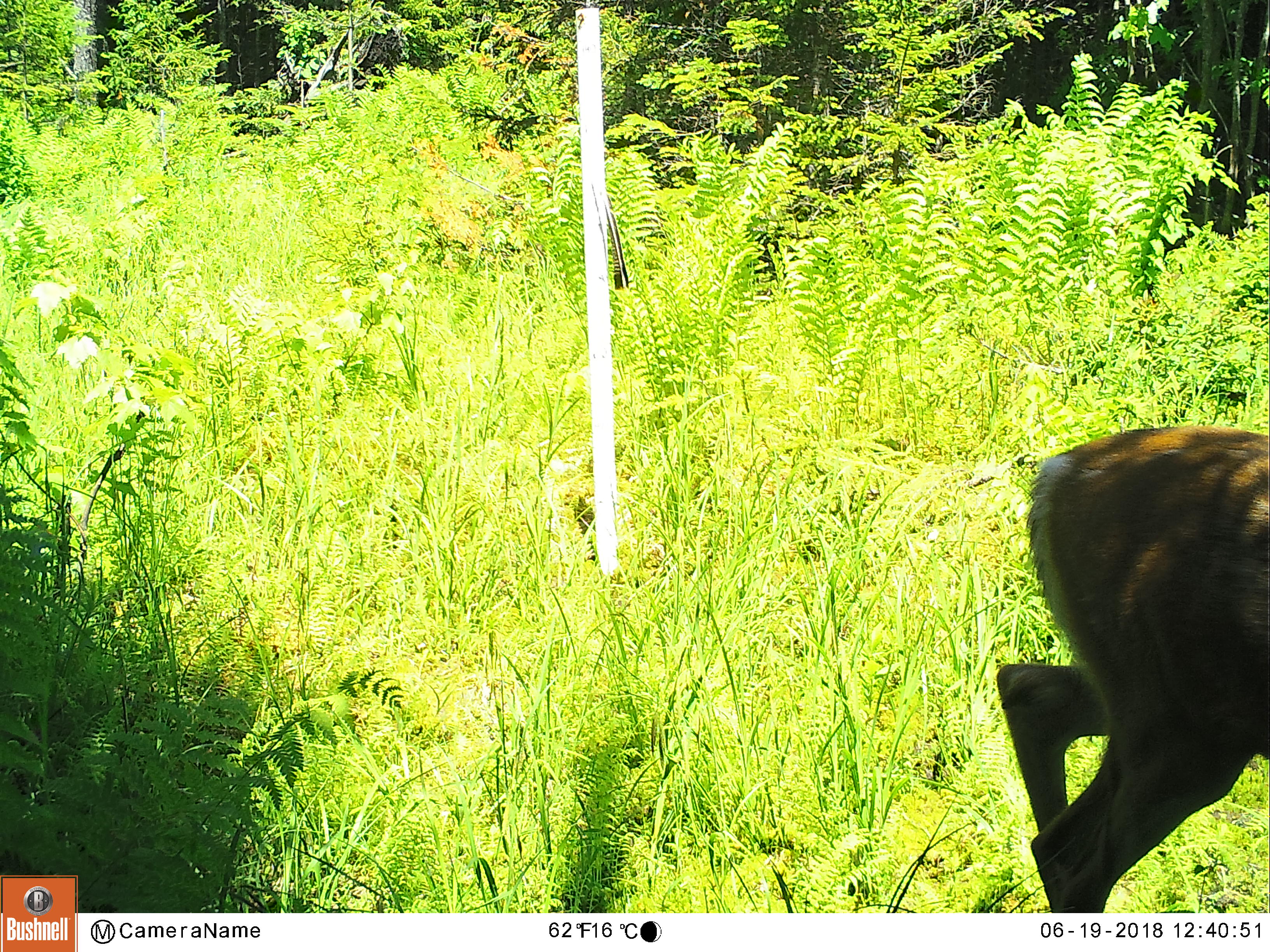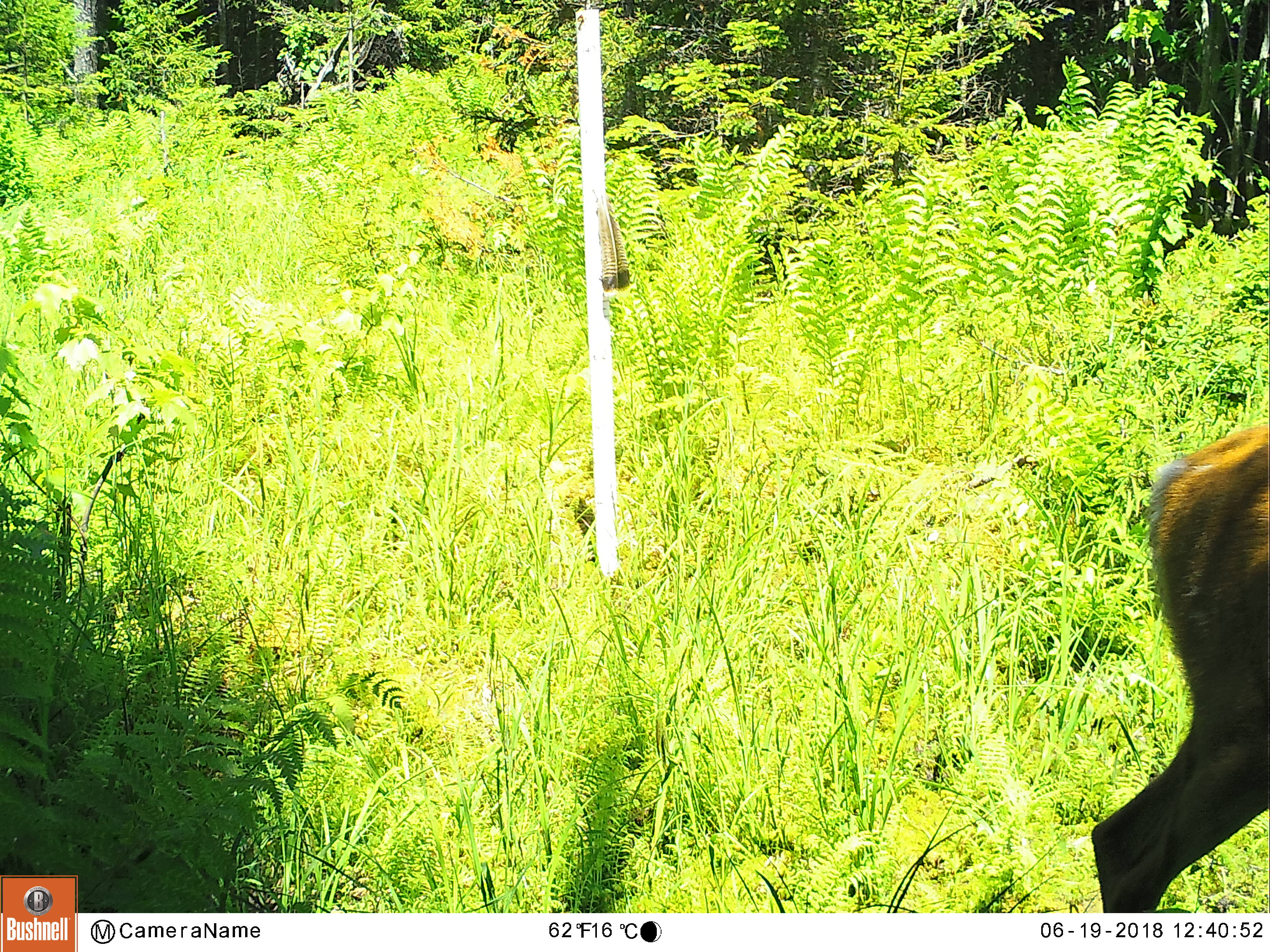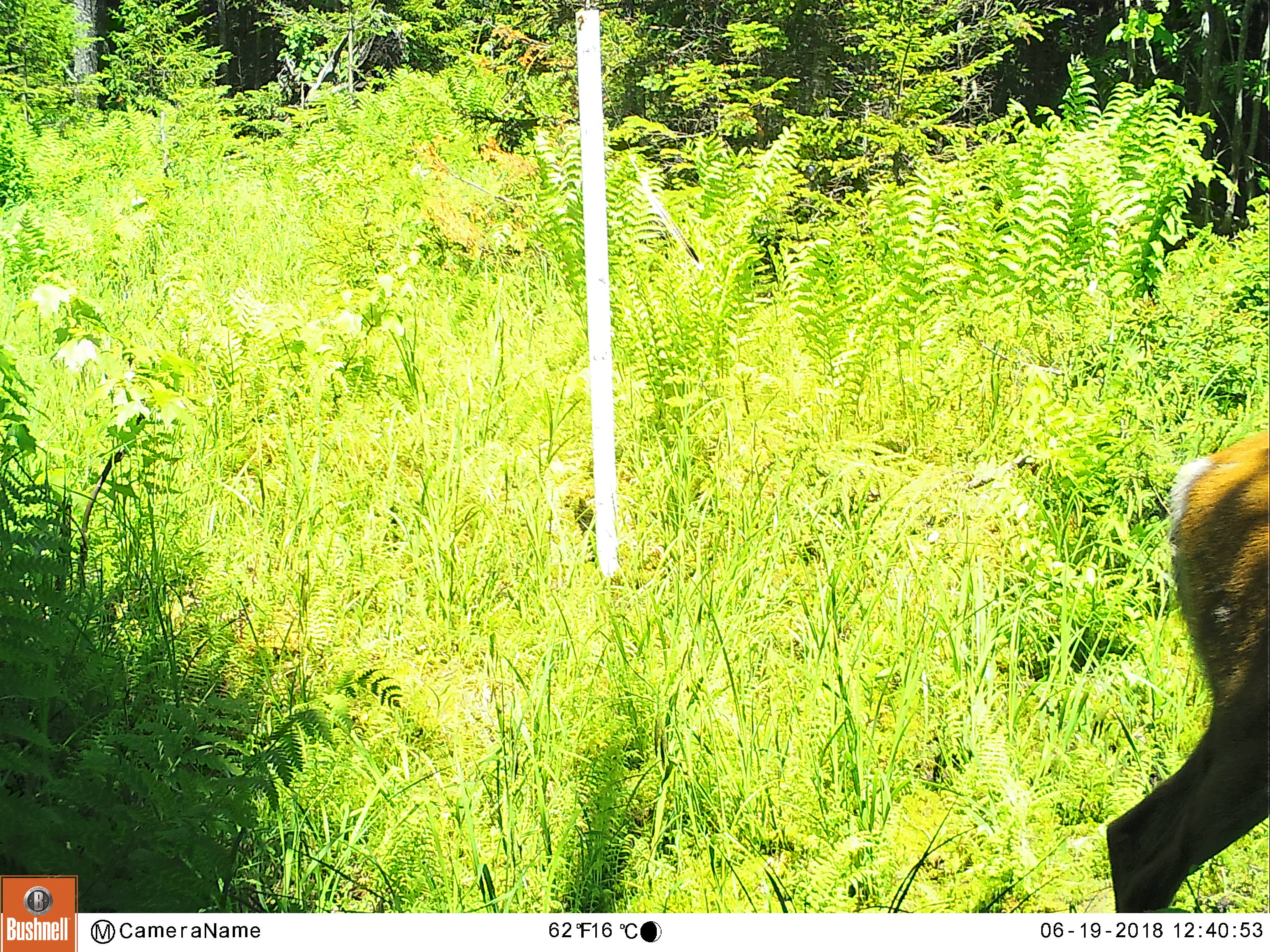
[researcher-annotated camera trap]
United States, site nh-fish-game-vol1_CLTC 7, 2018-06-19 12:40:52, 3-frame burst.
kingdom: Animalia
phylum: Chordata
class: Mammalia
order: Artiodactyla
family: Cervidae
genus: Odocoileus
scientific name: Odocoileus virginianus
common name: white-tailed deer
White-tailed deer (Odocoileus virginianus).